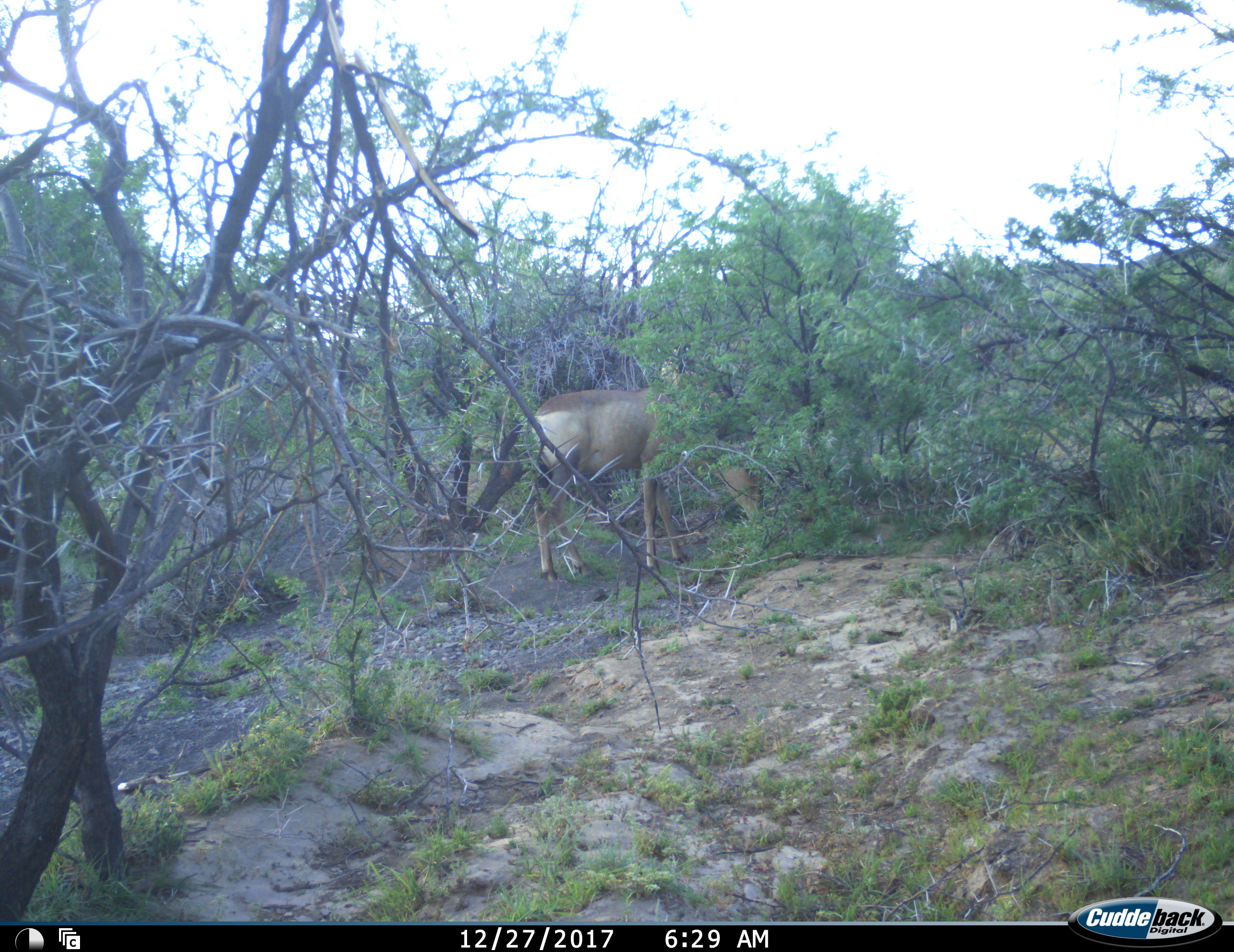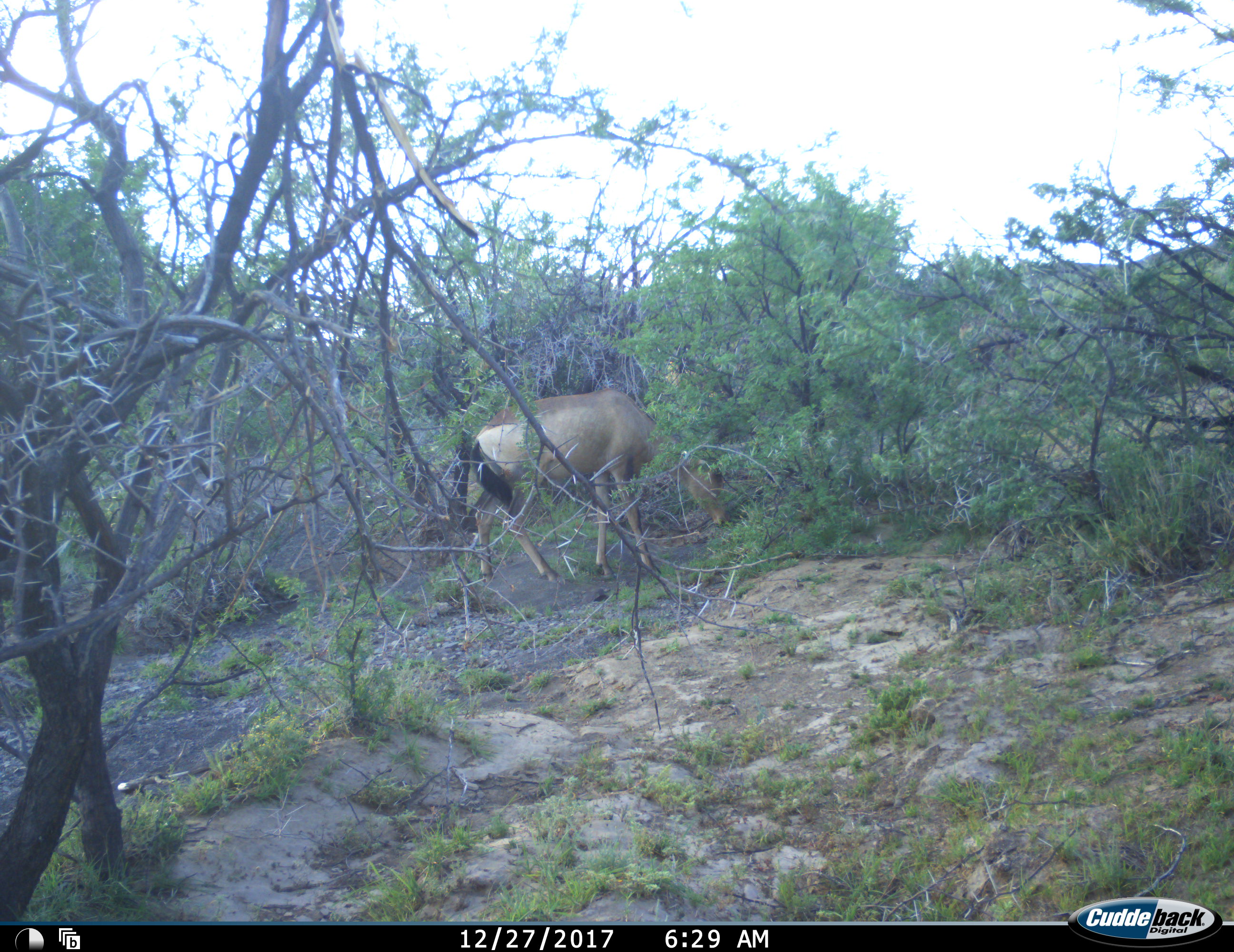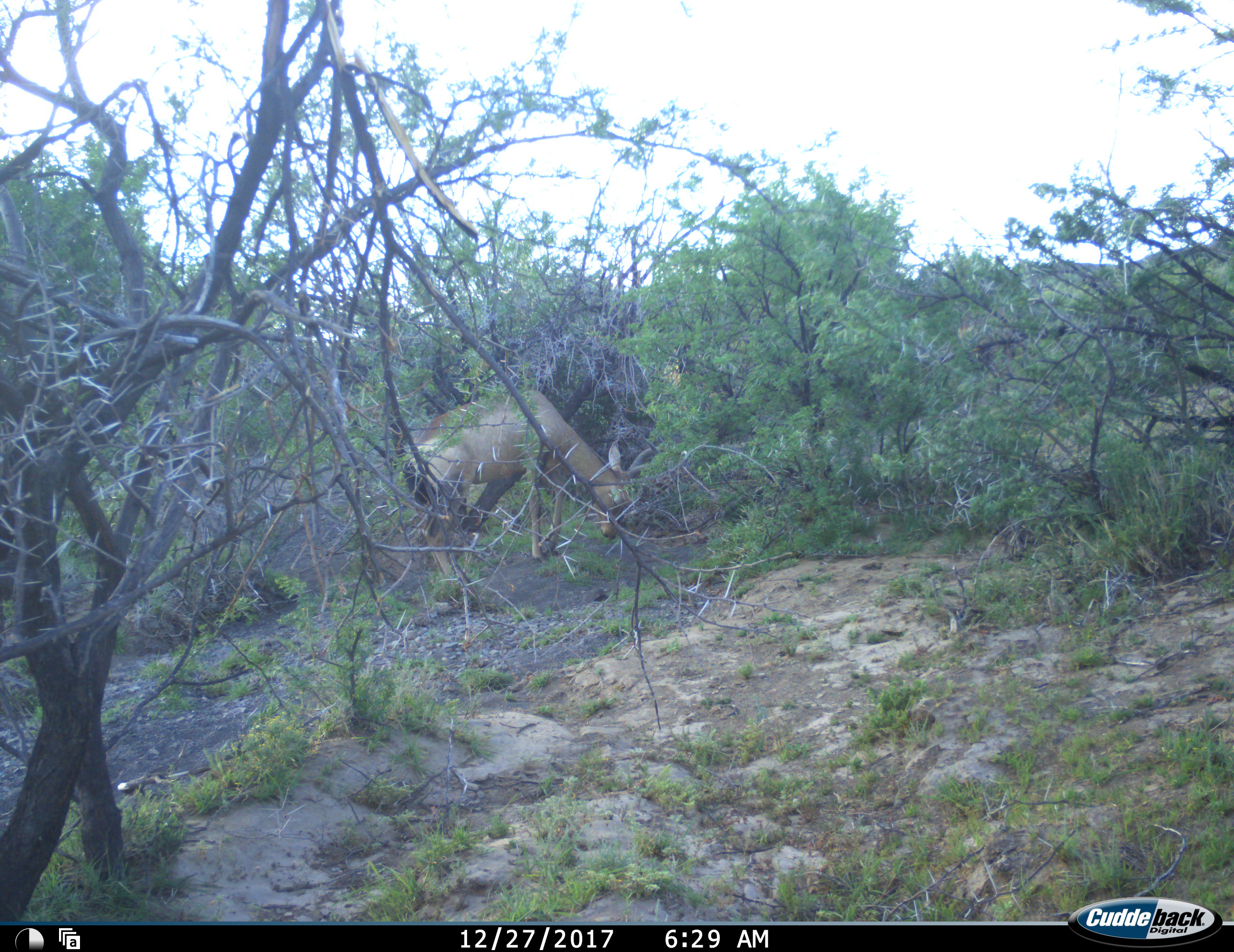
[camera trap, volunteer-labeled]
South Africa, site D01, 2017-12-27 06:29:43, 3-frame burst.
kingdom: Animalia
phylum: Chordata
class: Mammalia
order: Artiodactyla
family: Bovidae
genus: Alcelaphus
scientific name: Alcelaphus buselaphus caama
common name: red hartebeest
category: hartebeestred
Hartebeestred (red hartebeest) (Alcelaphus buselaphus caama), count 1. Behavior (volunteer vote fractions): standing 43%, resting 0%, moving 71%, interacting 0%. Young present (vote fraction): 14%. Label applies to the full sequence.